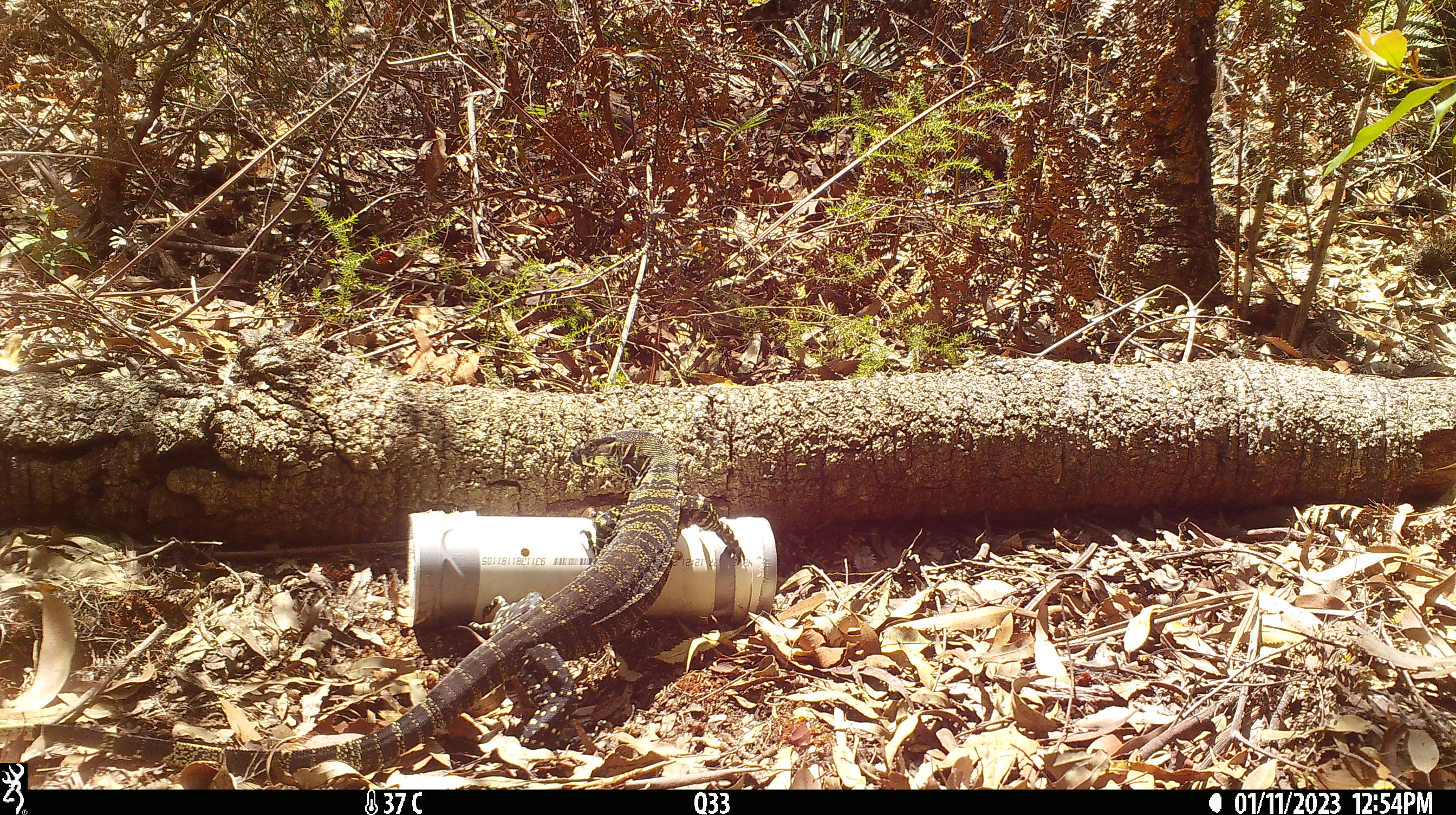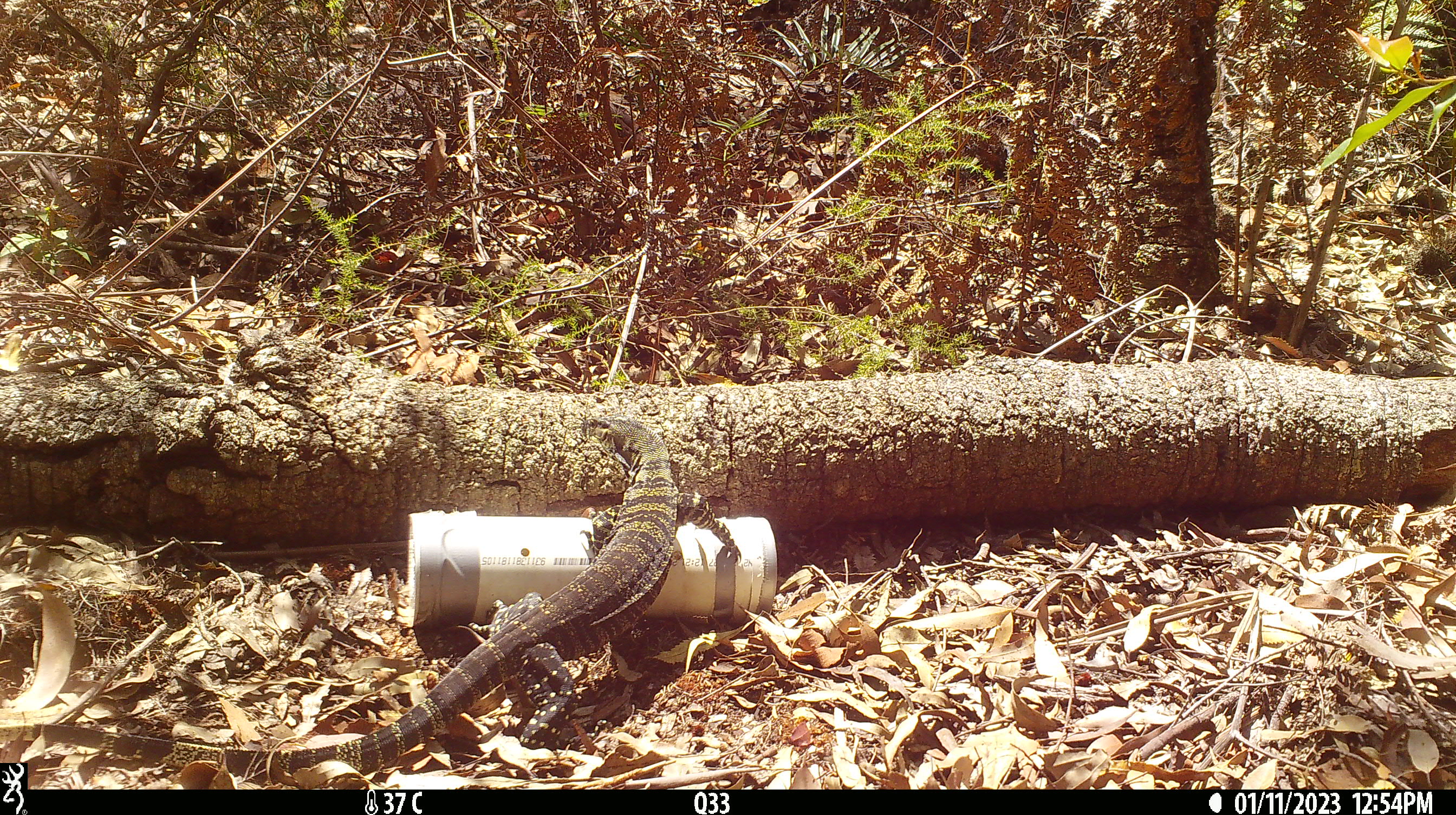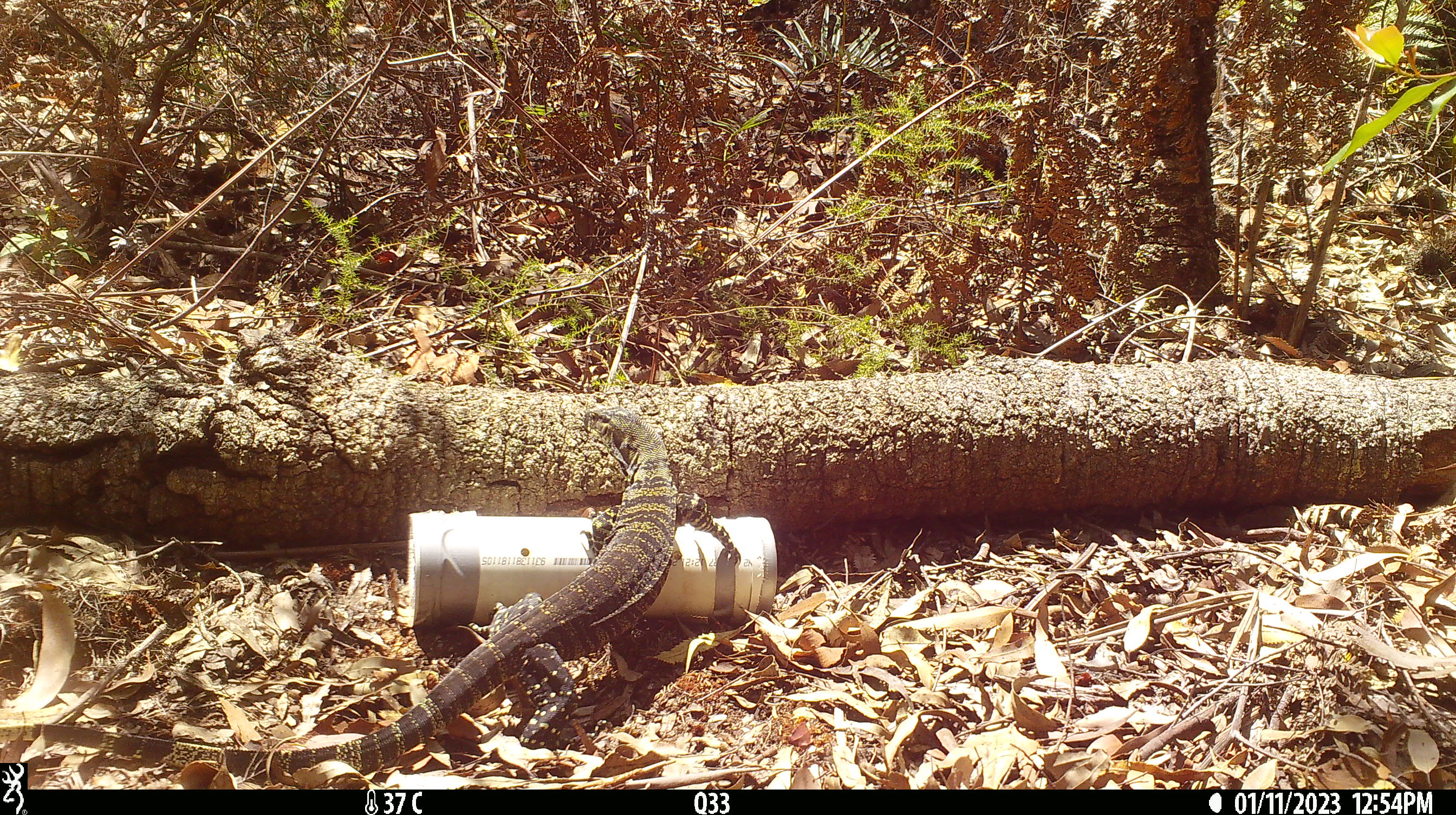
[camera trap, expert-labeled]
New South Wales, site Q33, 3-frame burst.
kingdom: Animalia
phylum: Chordata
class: Reptilia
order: Squamata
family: Varanidae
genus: Varanus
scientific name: Varanus varius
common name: lace monitor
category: goanna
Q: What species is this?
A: Goanna (lace monitor) (Varanus varius).